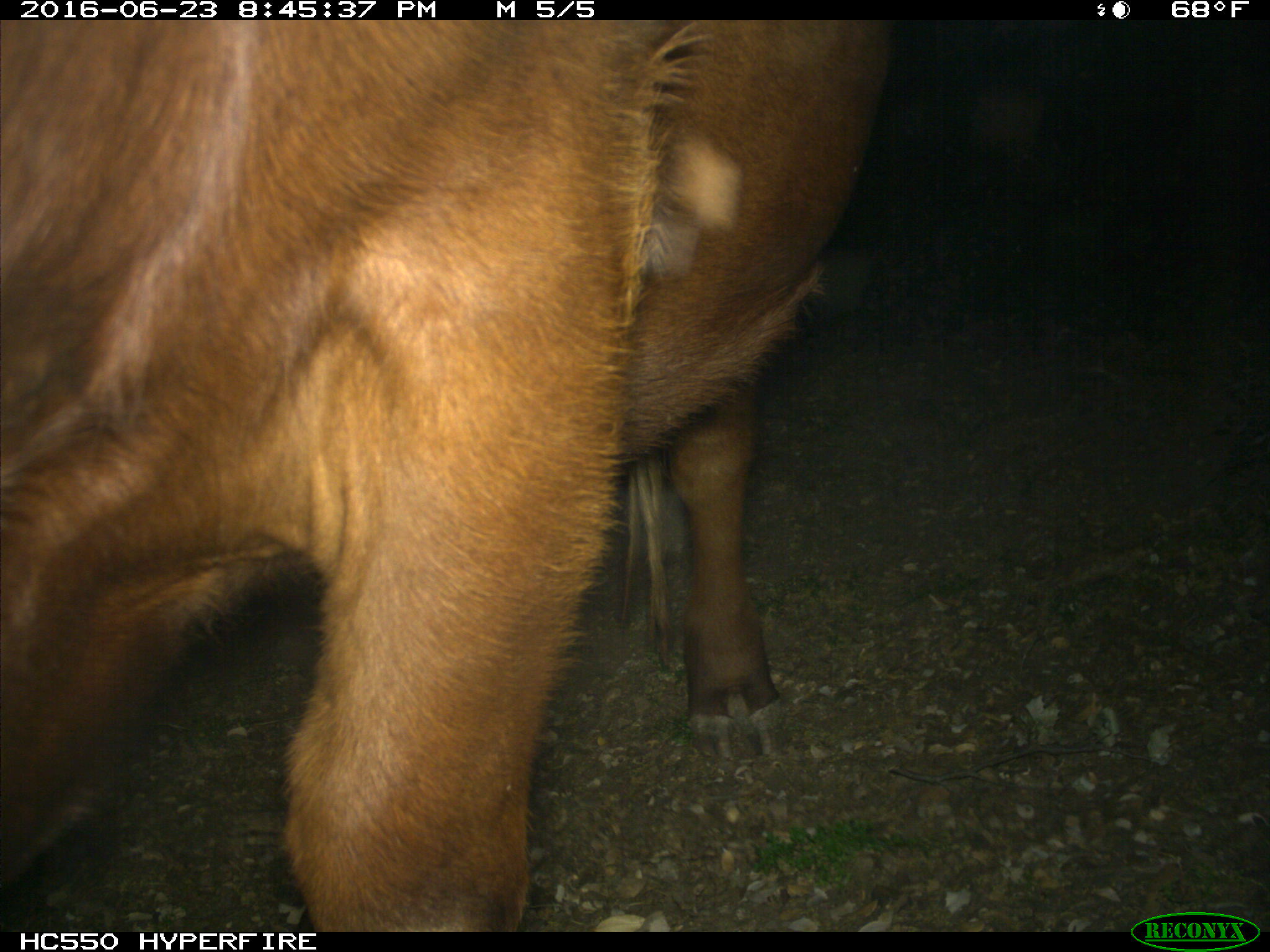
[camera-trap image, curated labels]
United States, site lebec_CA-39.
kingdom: Animalia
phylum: Chordata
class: Mammalia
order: Artiodactyla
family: Bovidae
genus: Bos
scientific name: Bos taurus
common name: domestic cow